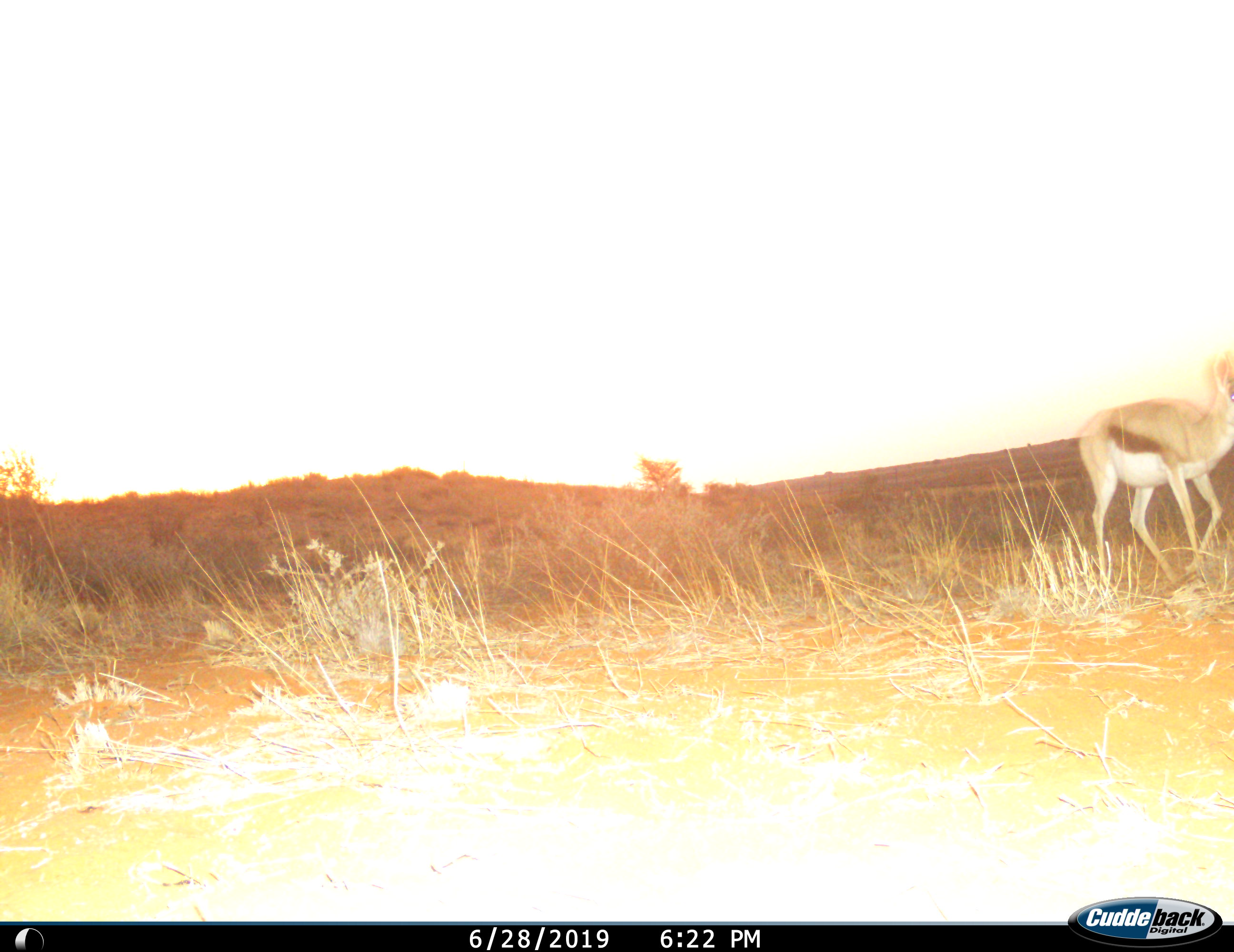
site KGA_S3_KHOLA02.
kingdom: Animalia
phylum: Chordata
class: Mammalia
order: Artiodactyla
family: Bovidae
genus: Antidorcas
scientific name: Antidorcas marsupialis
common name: springbok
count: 1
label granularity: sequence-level